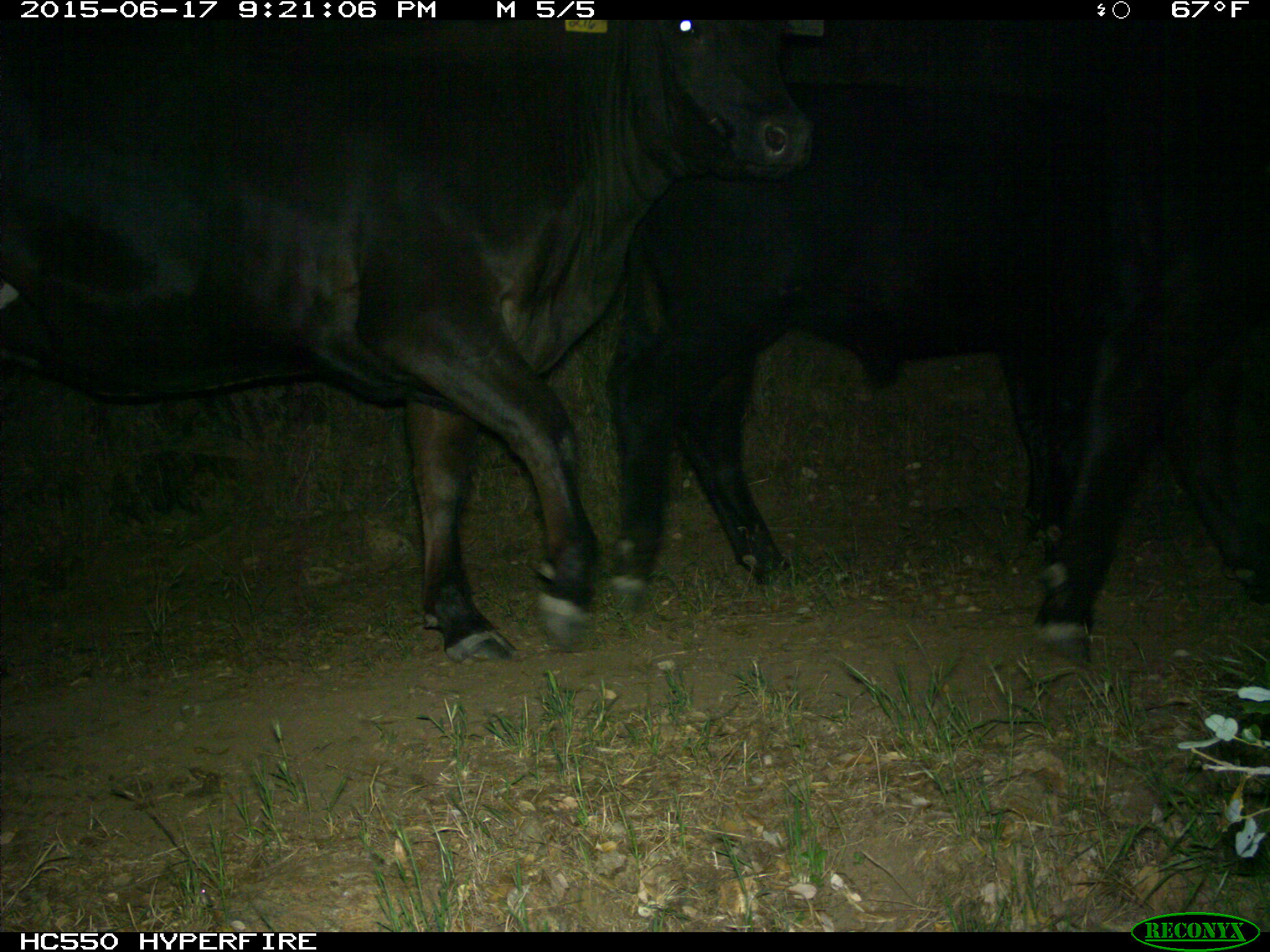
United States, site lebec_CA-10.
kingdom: Animalia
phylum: Chordata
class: Mammalia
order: Artiodactyla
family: Bovidae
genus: Bos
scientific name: Bos taurus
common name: domestic cow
Bos taurus (domestic cow).